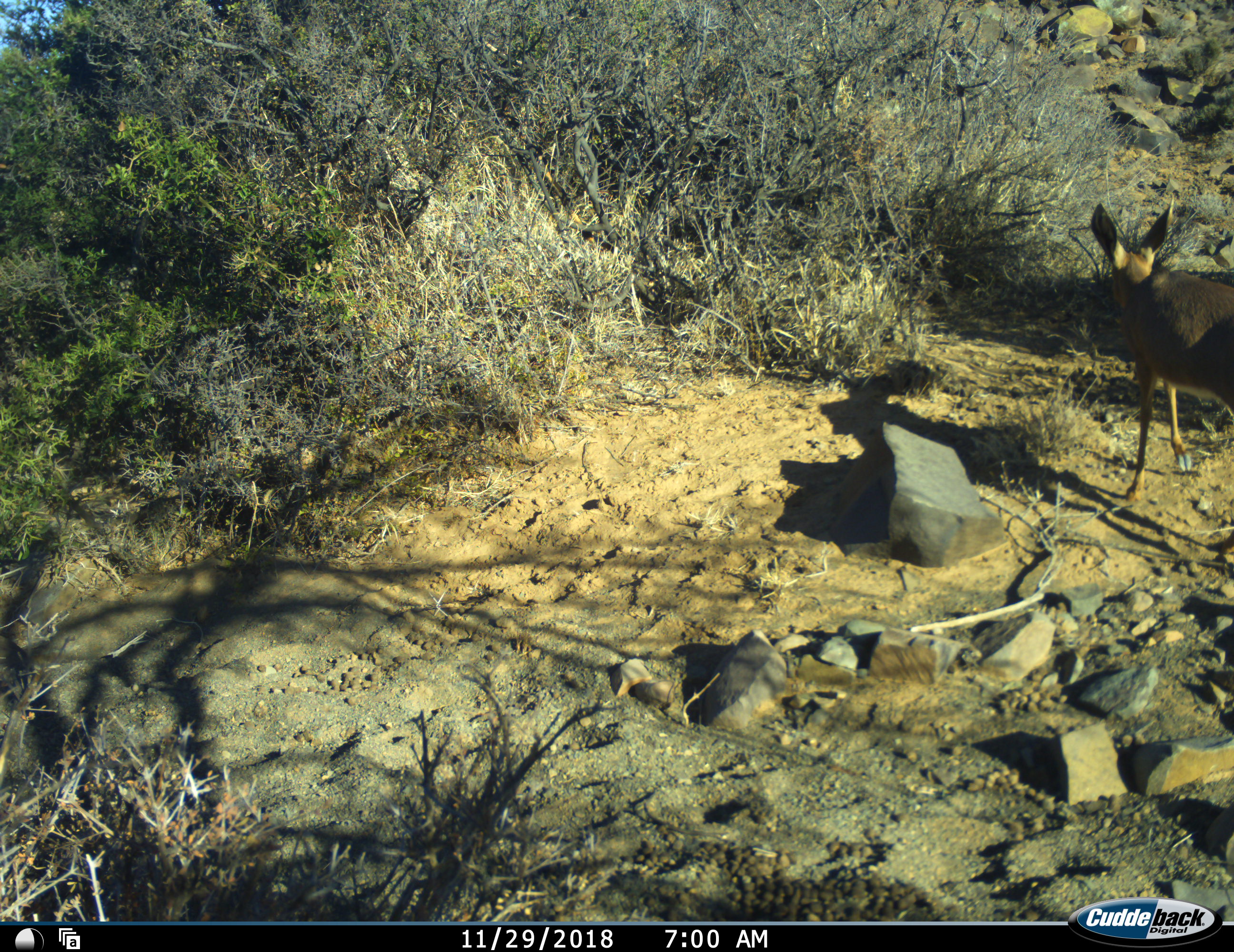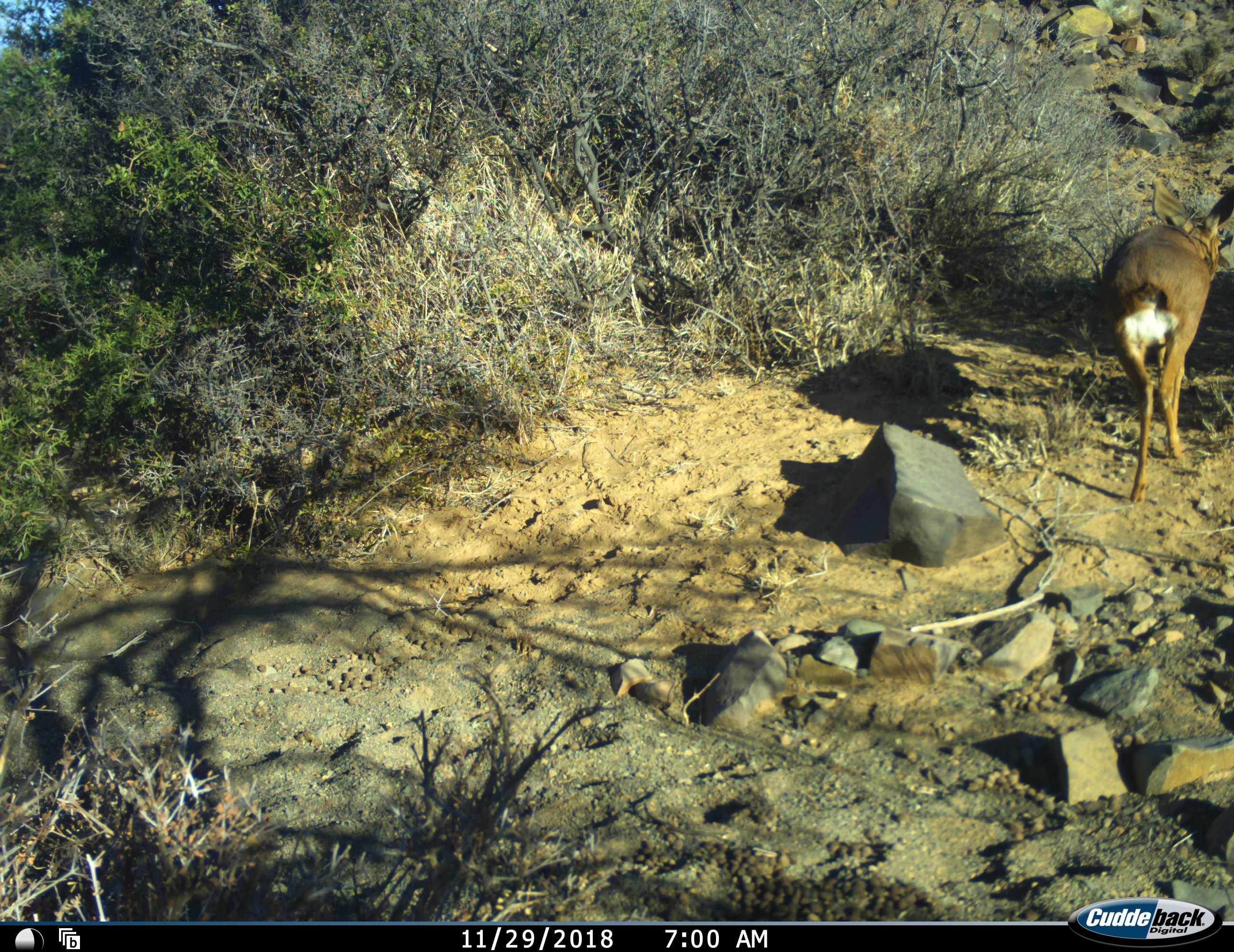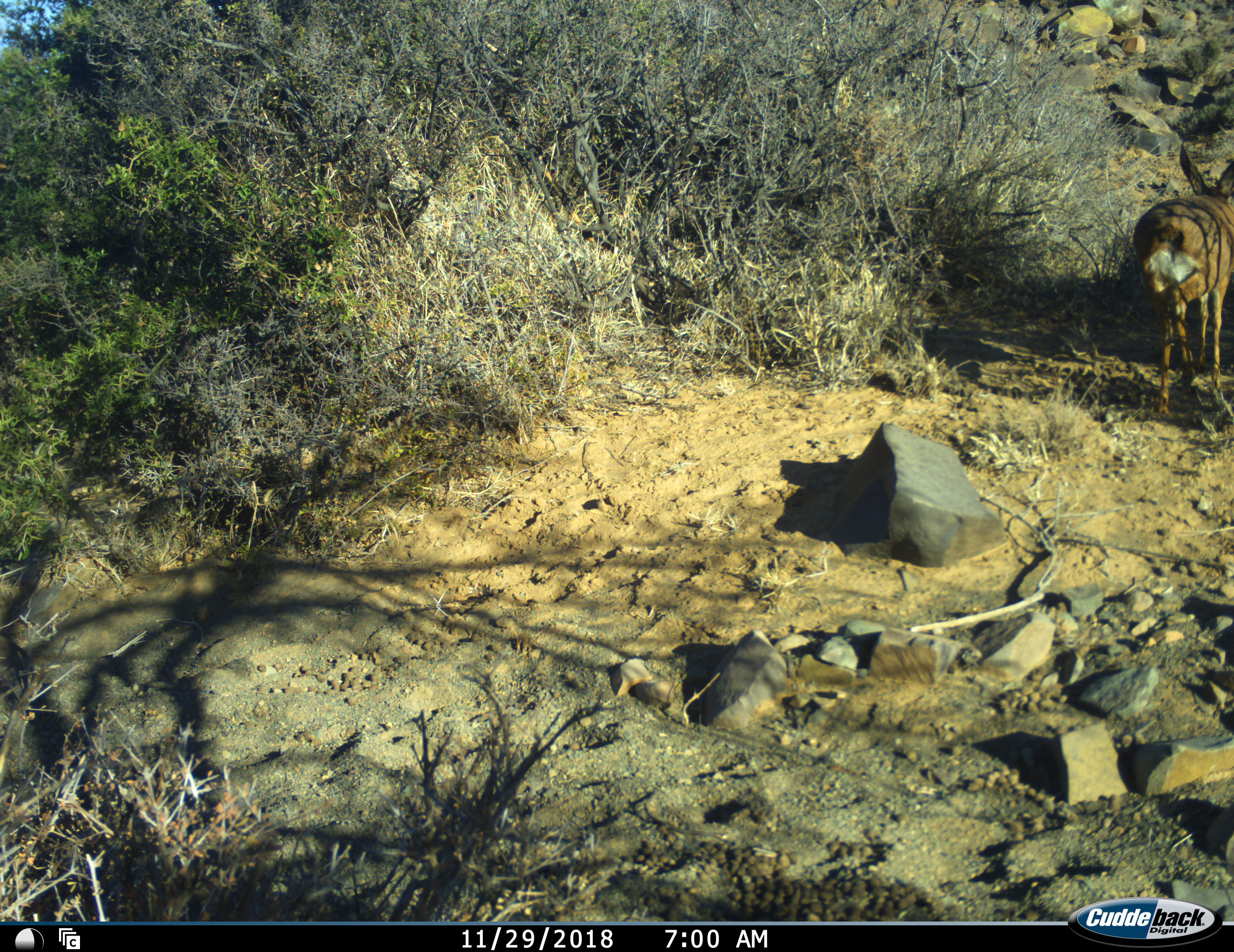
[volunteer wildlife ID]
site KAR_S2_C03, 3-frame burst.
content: unidentified animal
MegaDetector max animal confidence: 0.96